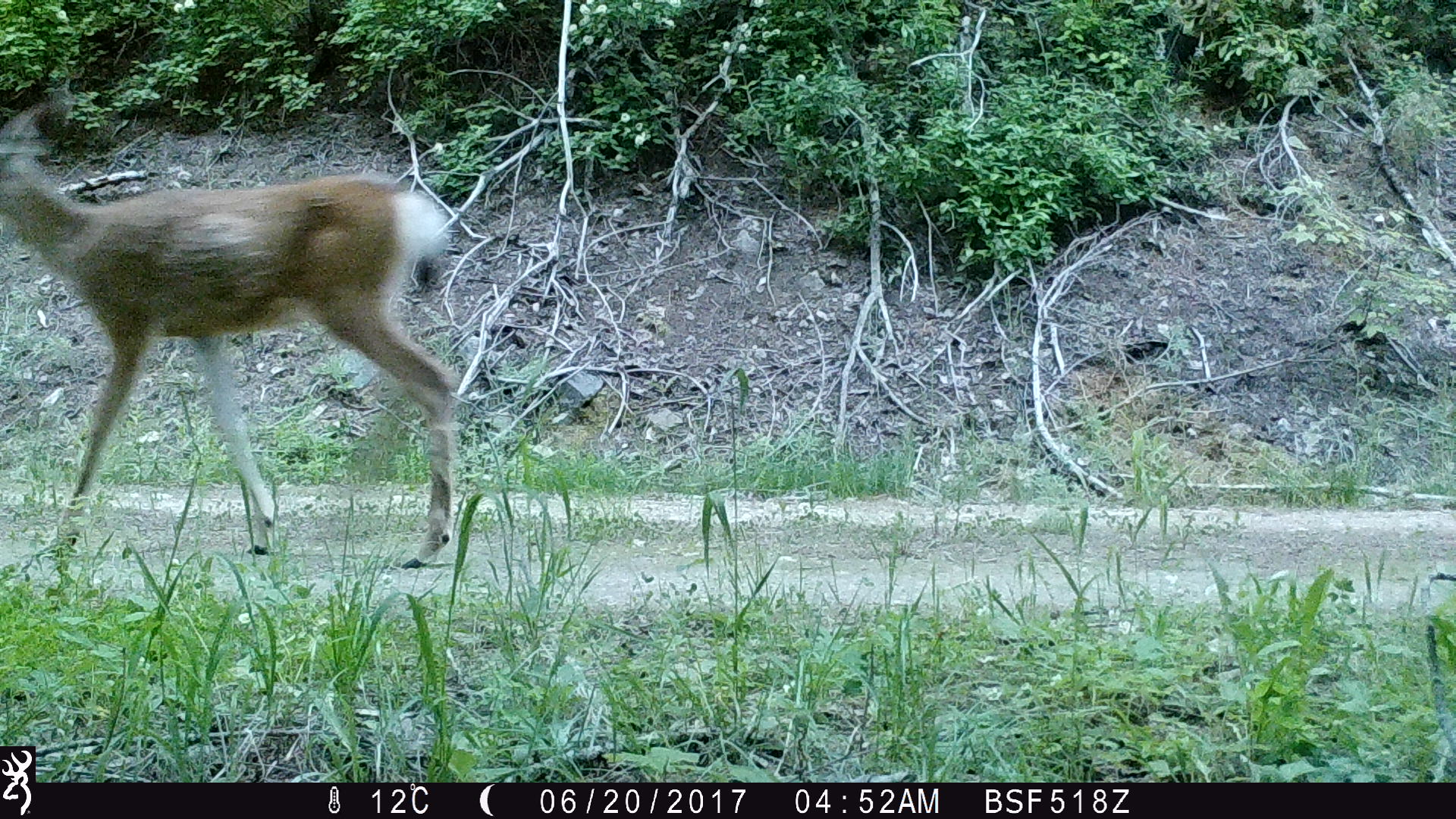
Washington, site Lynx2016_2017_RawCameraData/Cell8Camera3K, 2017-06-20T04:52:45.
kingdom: Animalia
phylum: Chordata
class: Mammalia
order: Artiodactyla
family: Cervidae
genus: Odocoileus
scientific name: Odocoileus hemionus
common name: mule deer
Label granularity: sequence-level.